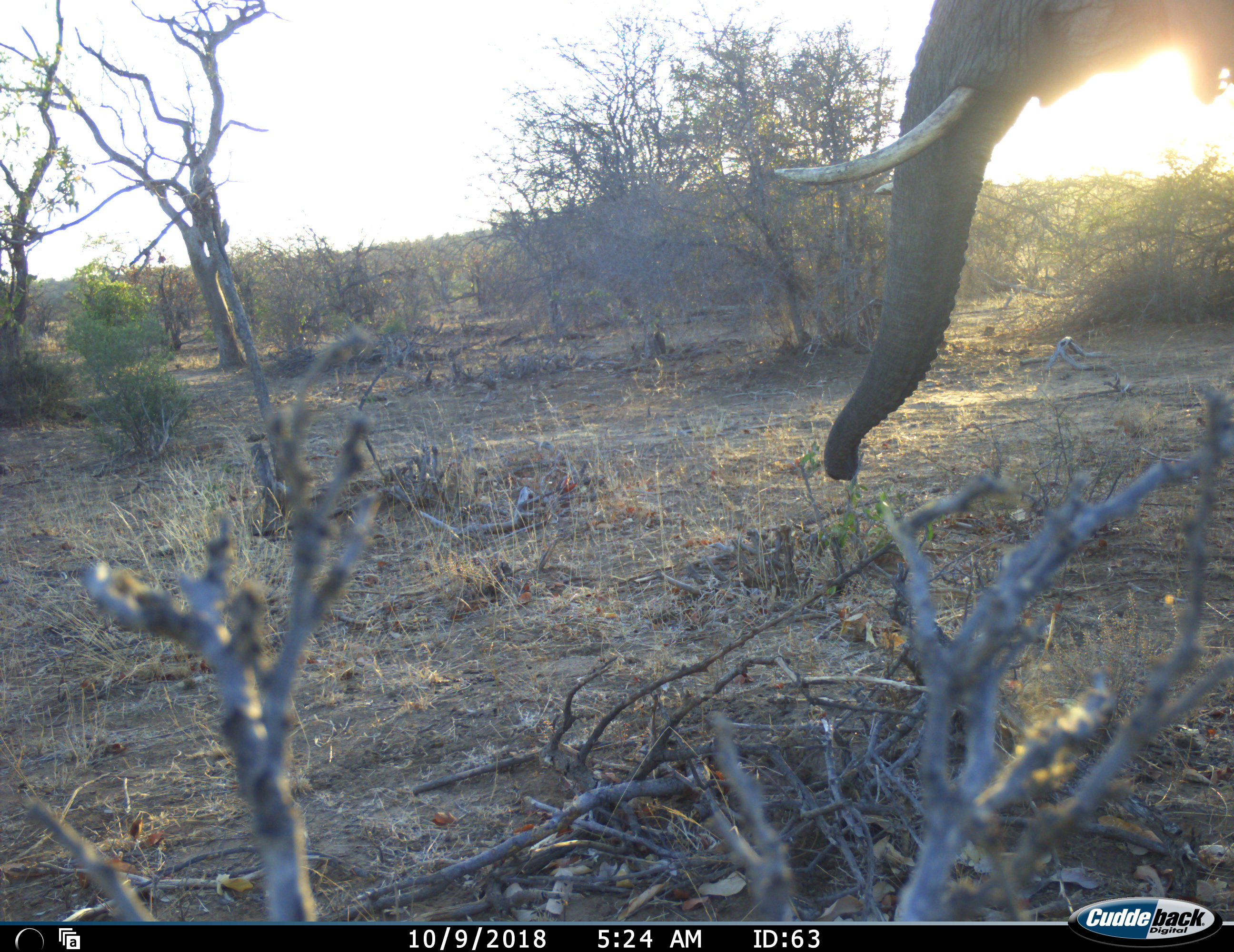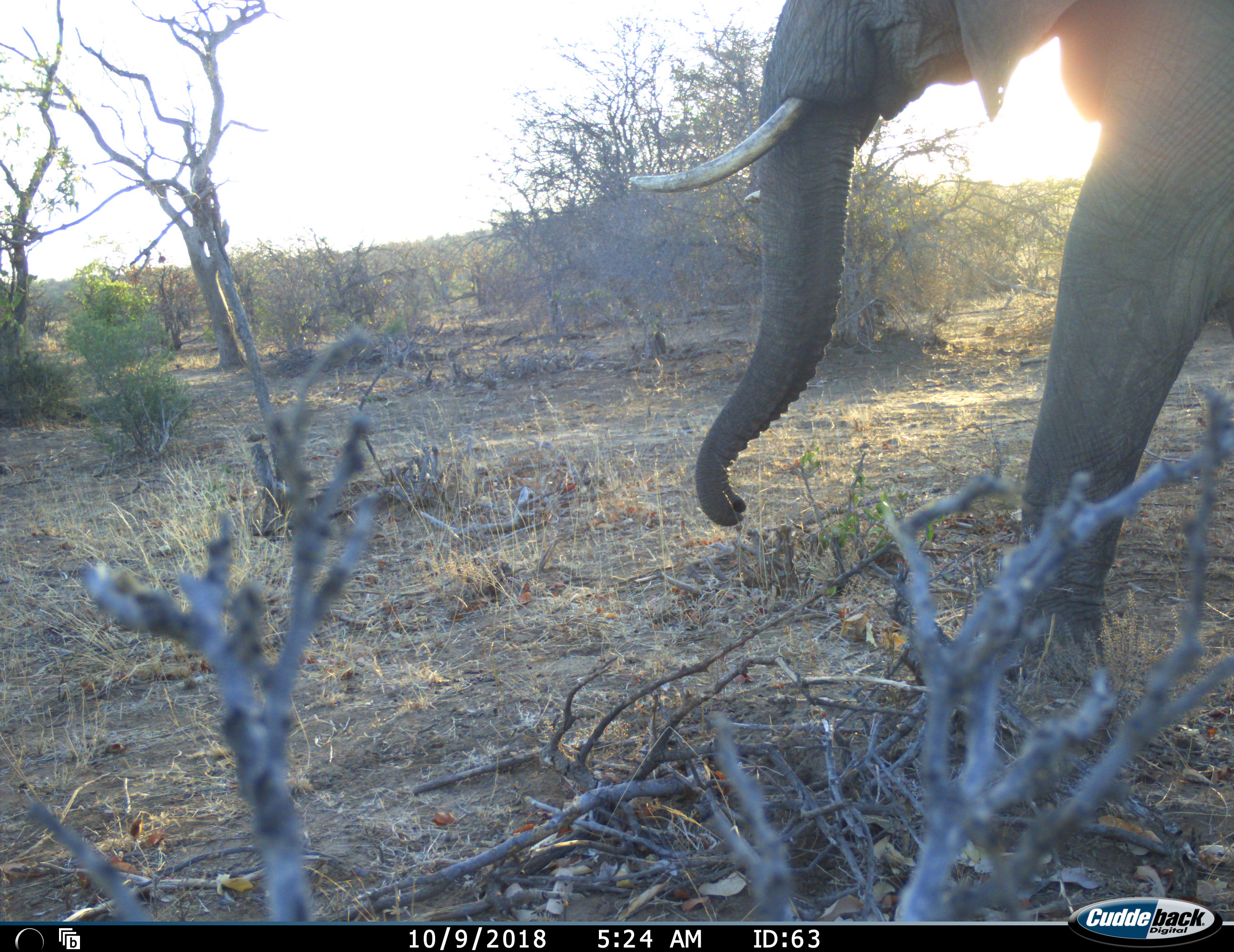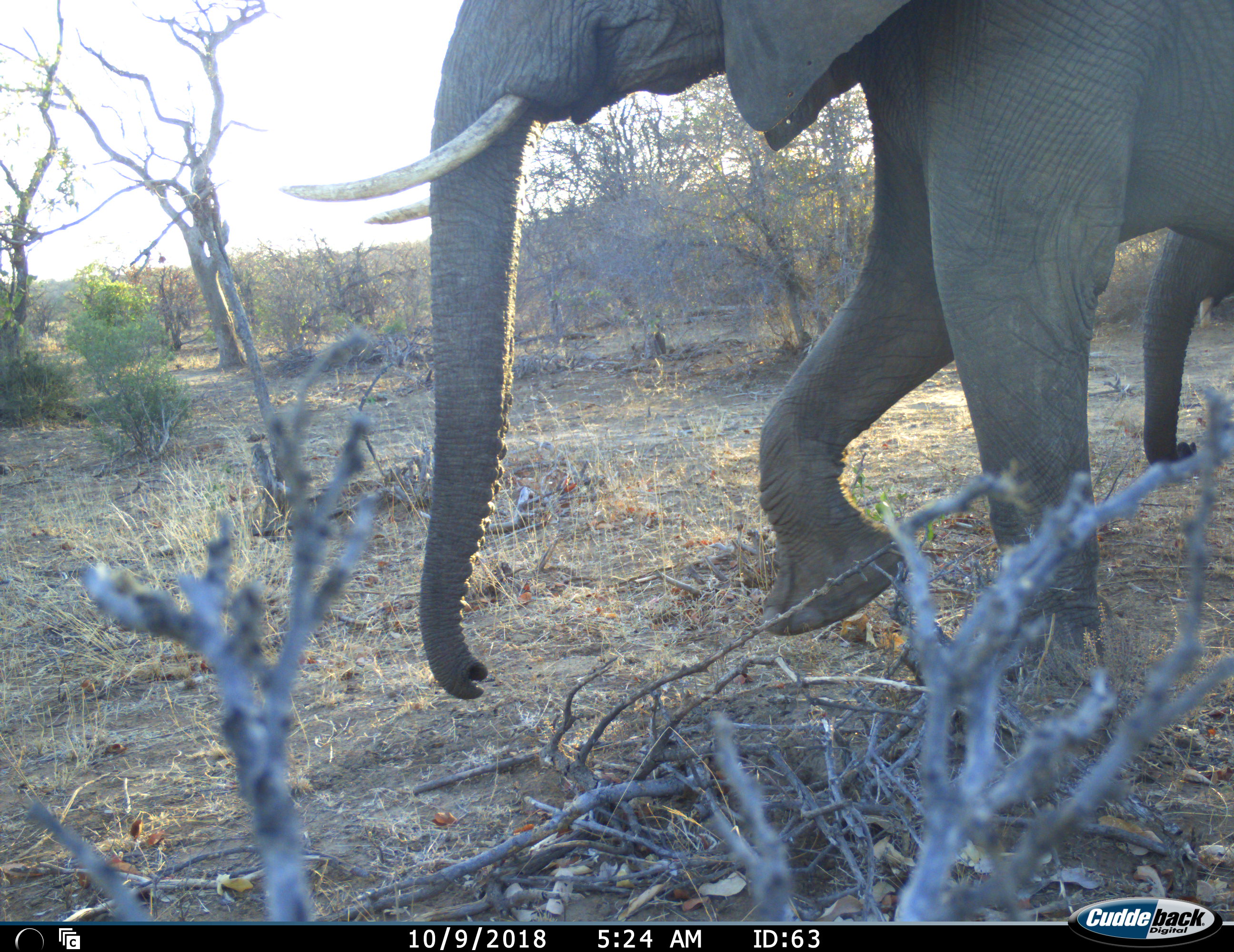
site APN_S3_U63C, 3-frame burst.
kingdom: Animalia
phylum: Chordata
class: Mammalia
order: Proboscidea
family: Elephantidae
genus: Loxodonta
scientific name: Loxodonta africana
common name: african bush elephant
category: elephant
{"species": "elephant (african bush elephant) (Loxodonta africana)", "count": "1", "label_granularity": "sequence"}